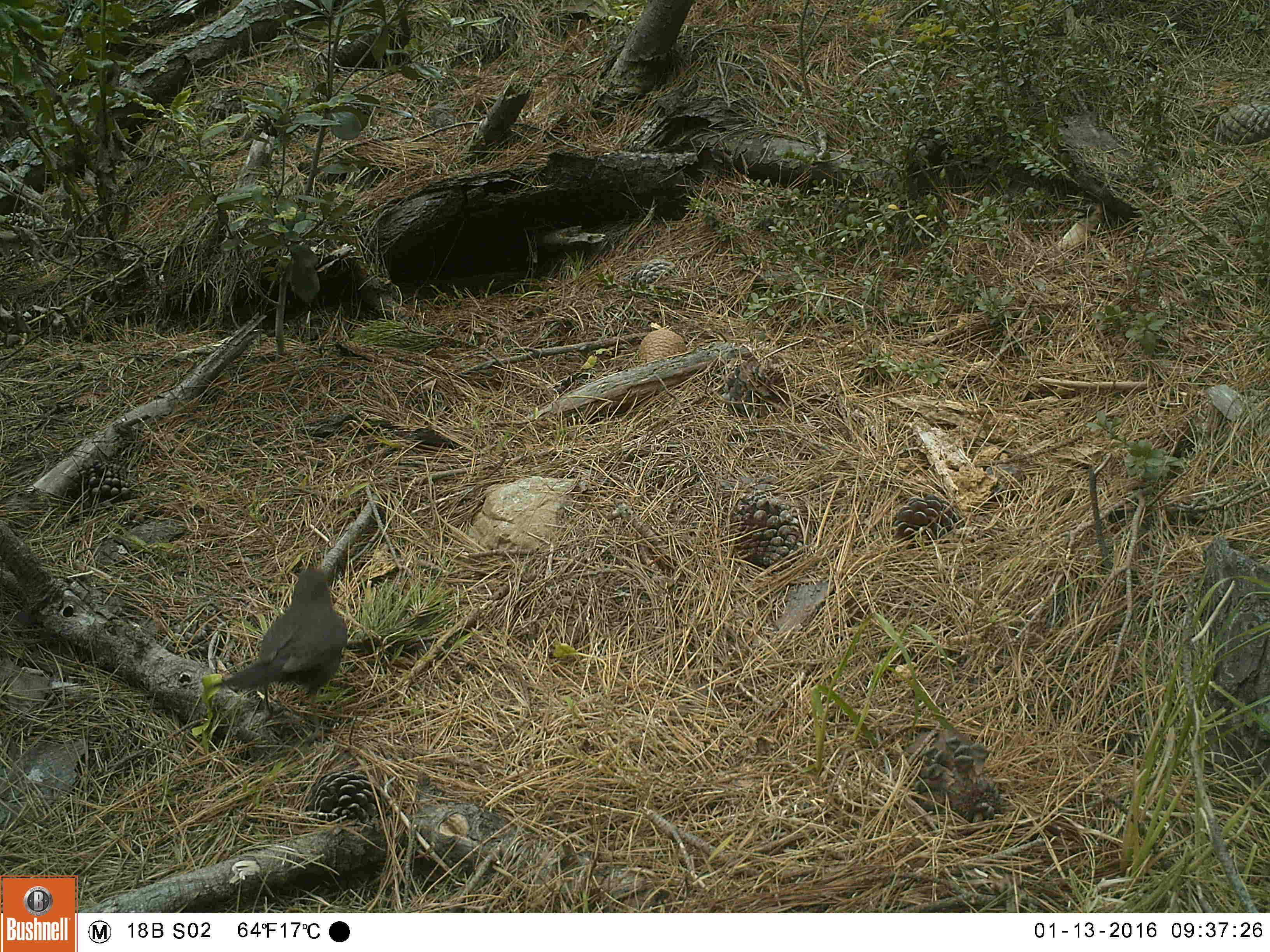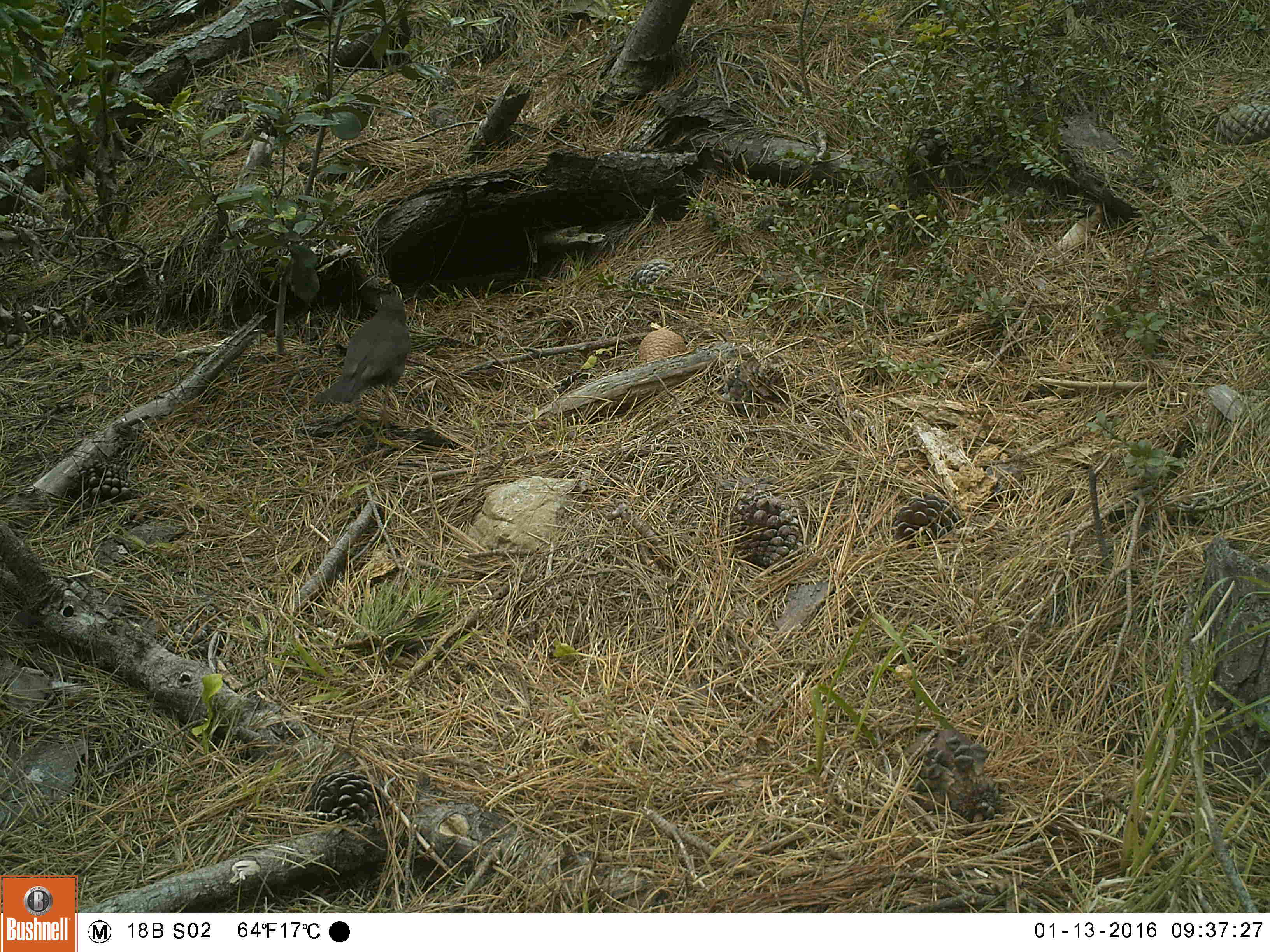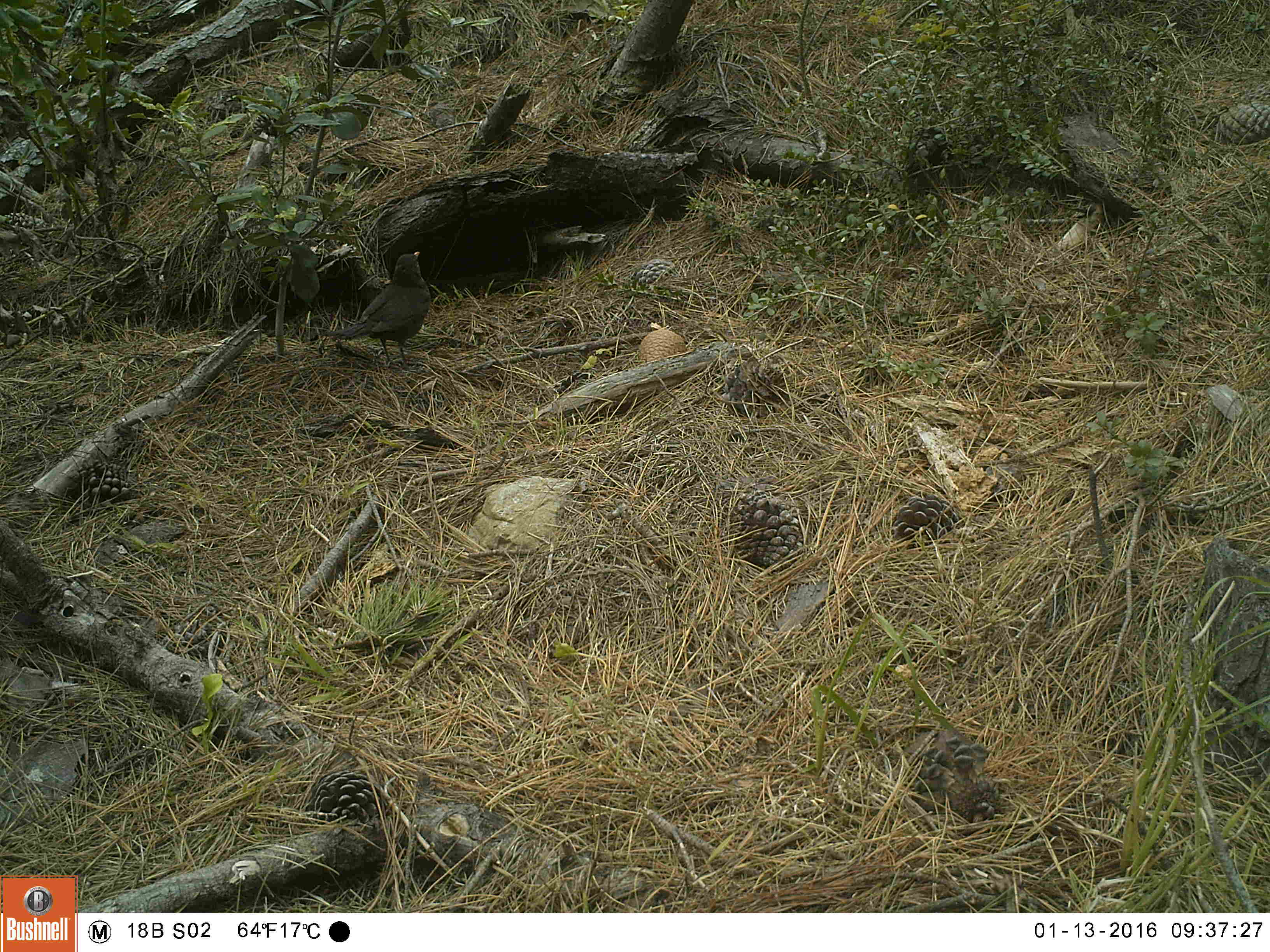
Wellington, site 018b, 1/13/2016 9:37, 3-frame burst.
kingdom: Animalia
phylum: Chordata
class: Aves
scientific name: Aves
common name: bird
Bird (Aves).